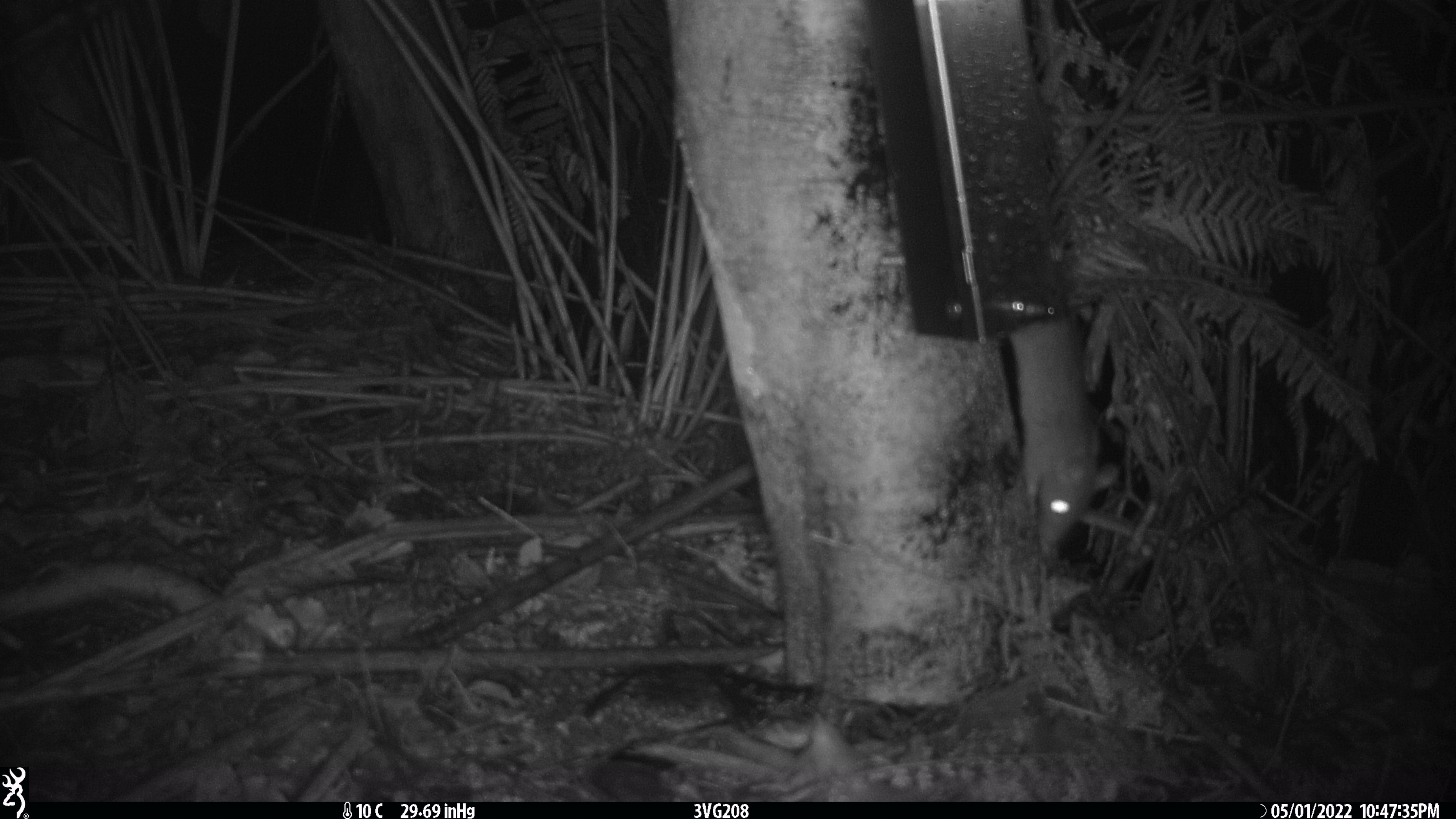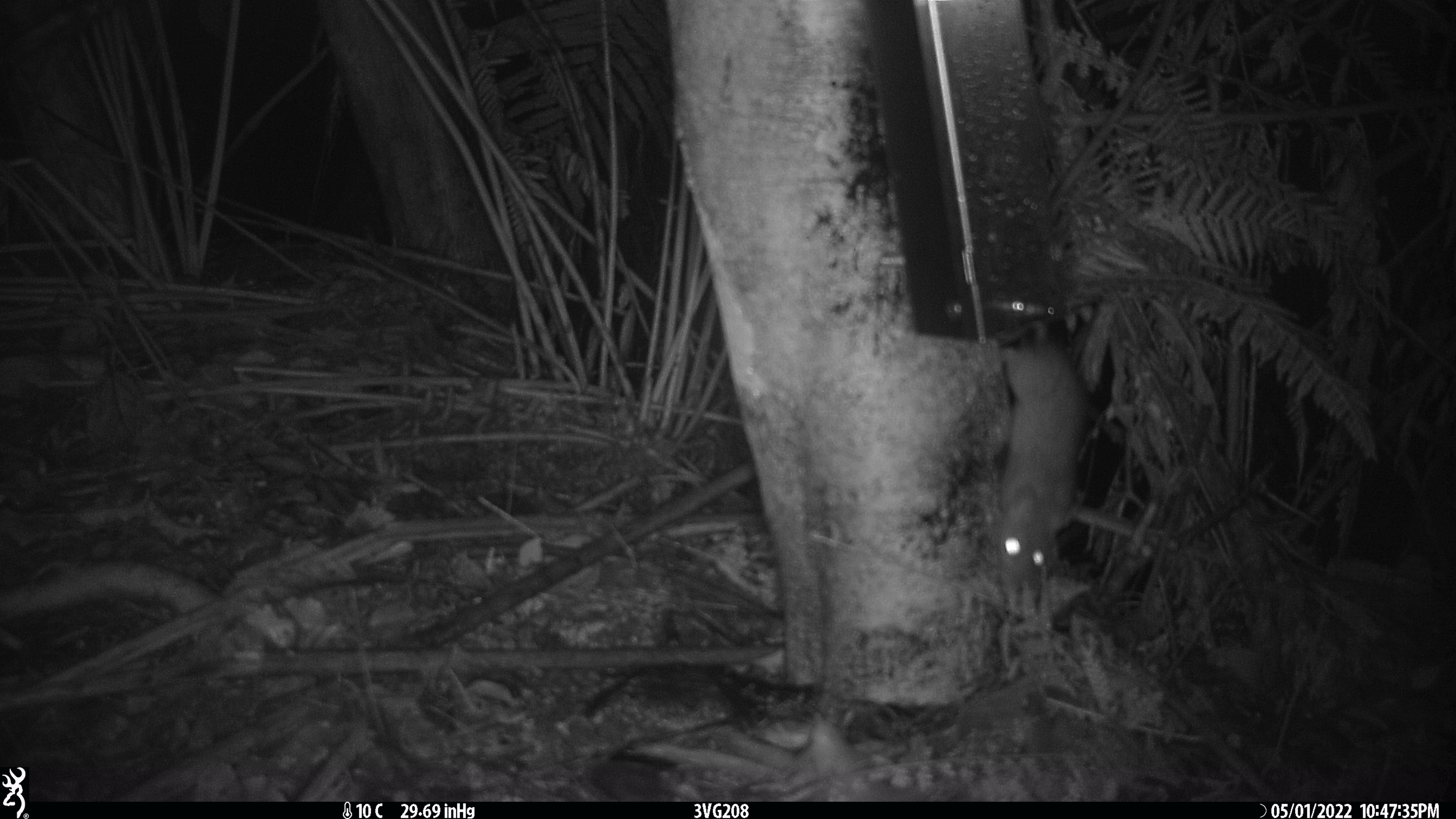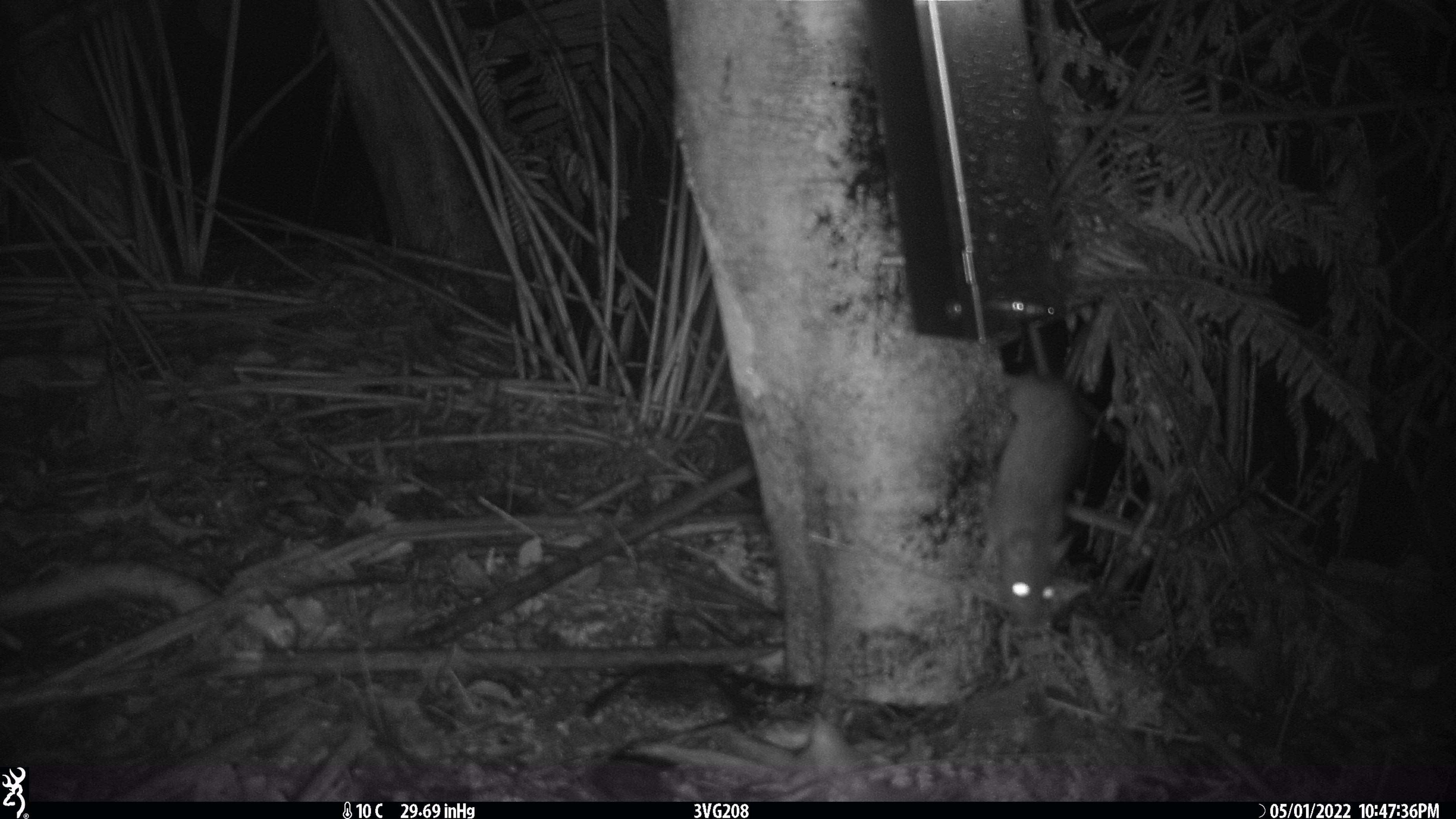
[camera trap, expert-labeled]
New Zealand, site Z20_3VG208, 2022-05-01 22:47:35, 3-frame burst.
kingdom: Animalia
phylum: Chordata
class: Mammalia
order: Rodentia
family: Muridae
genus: Rattus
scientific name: Rattus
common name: rat